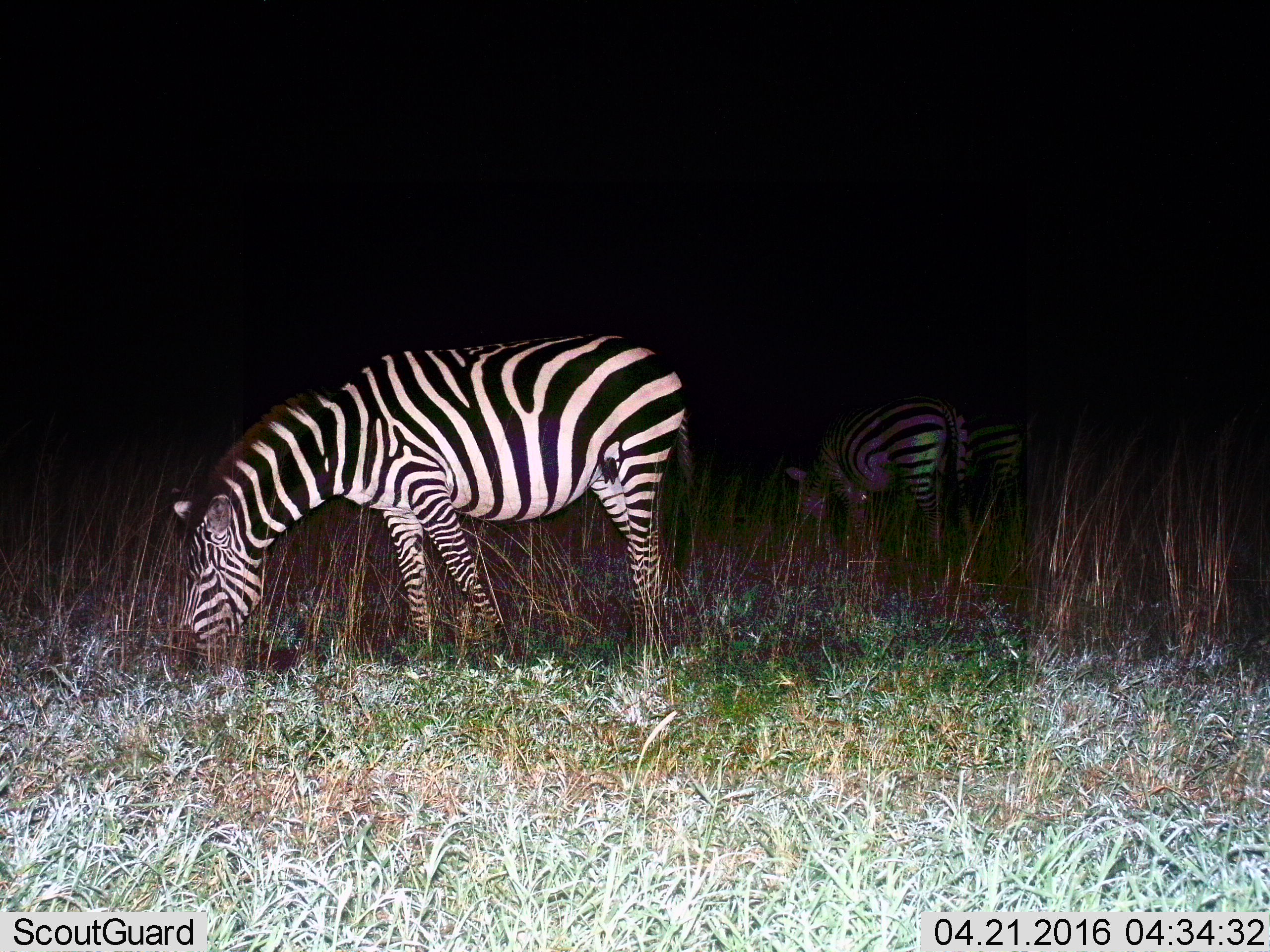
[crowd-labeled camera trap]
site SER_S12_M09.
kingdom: Animalia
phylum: Chordata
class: Mammalia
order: Perissodactyla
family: Equidae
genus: Equus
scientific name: Equus quagga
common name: plains zebra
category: zebraplains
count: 3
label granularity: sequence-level